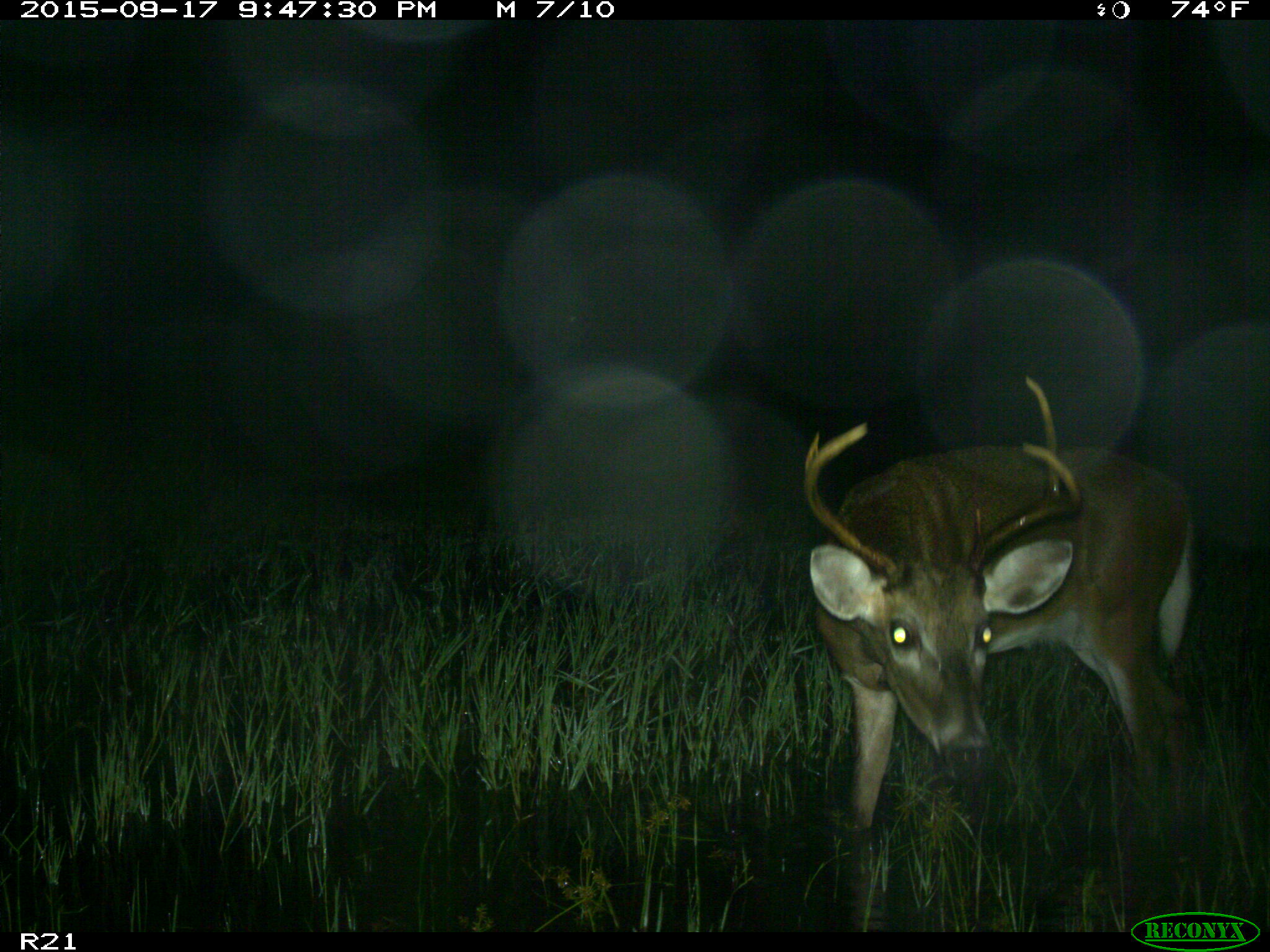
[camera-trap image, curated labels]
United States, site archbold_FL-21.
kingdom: Animalia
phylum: Chordata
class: Mammalia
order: Artiodactyla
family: Cervidae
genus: Odocoileus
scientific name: Odocoileus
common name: deer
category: unidentified deer